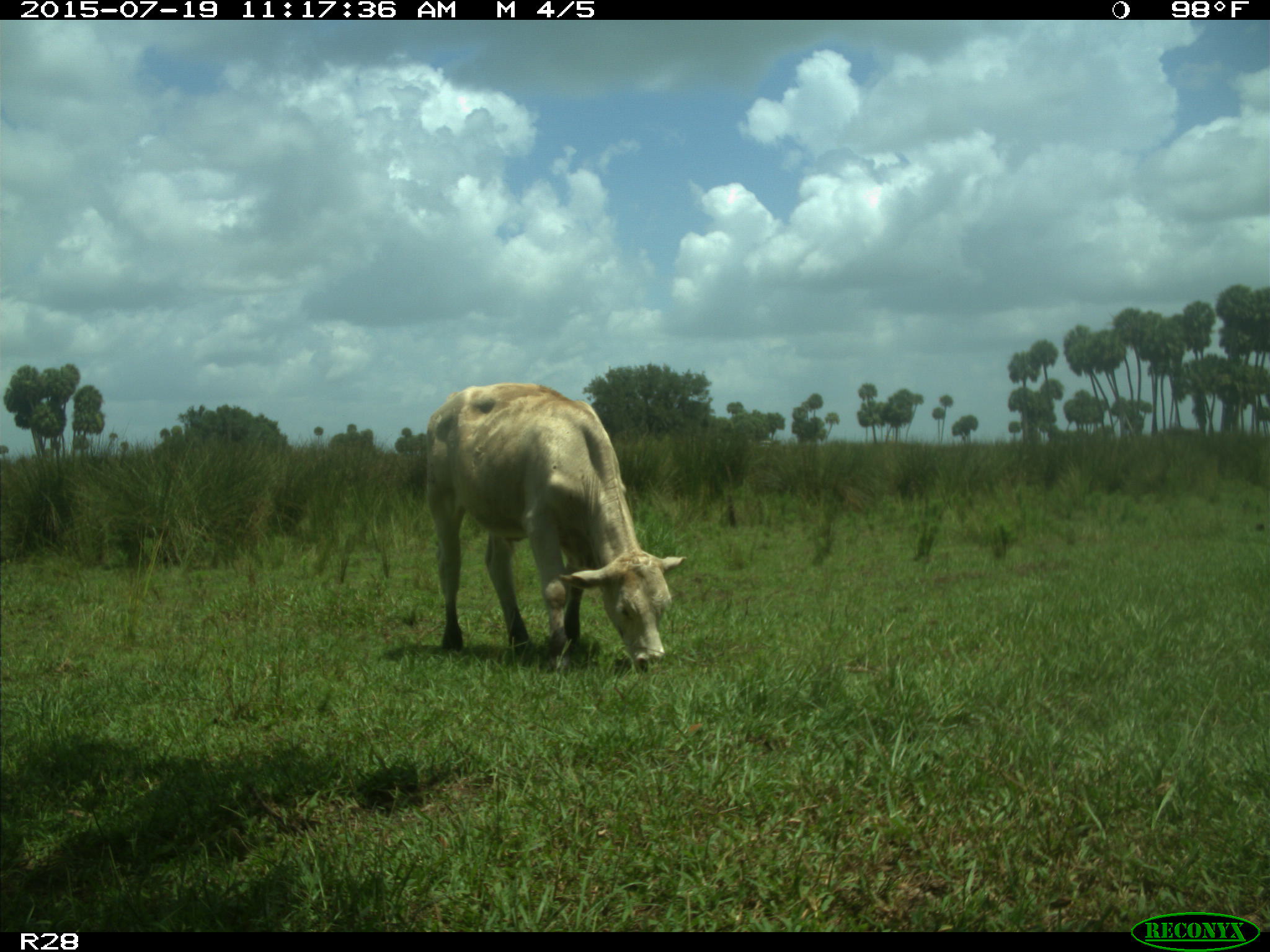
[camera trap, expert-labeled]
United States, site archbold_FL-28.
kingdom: Animalia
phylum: Chordata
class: Mammalia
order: Artiodactyla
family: Bovidae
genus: Bos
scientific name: Bos taurus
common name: domestic cow